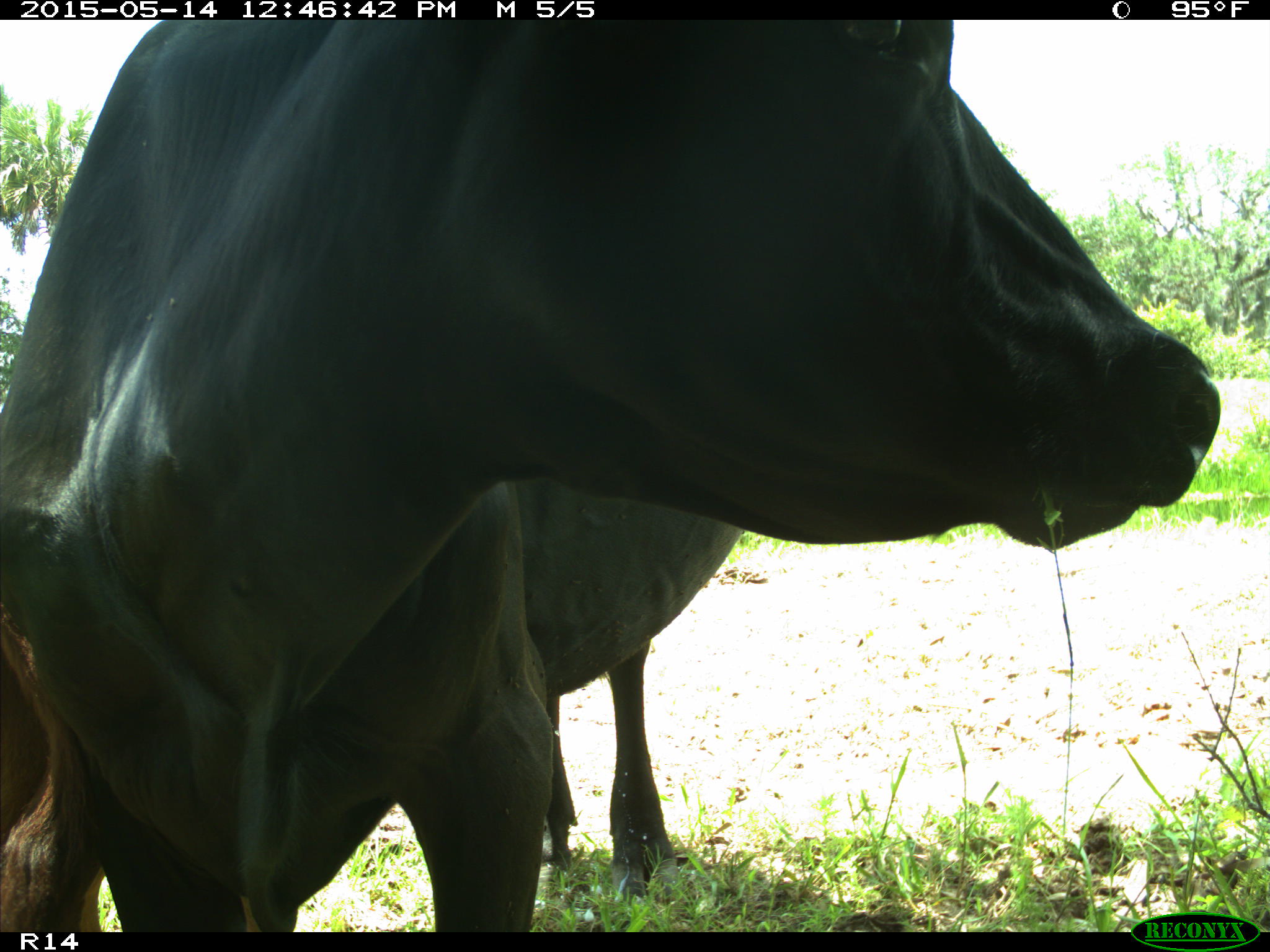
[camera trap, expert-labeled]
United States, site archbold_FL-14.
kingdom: Animalia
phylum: Chordata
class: Mammalia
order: Artiodactyla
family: Bovidae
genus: Bos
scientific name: Bos taurus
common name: domestic cow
Bos taurus (domestic cow).